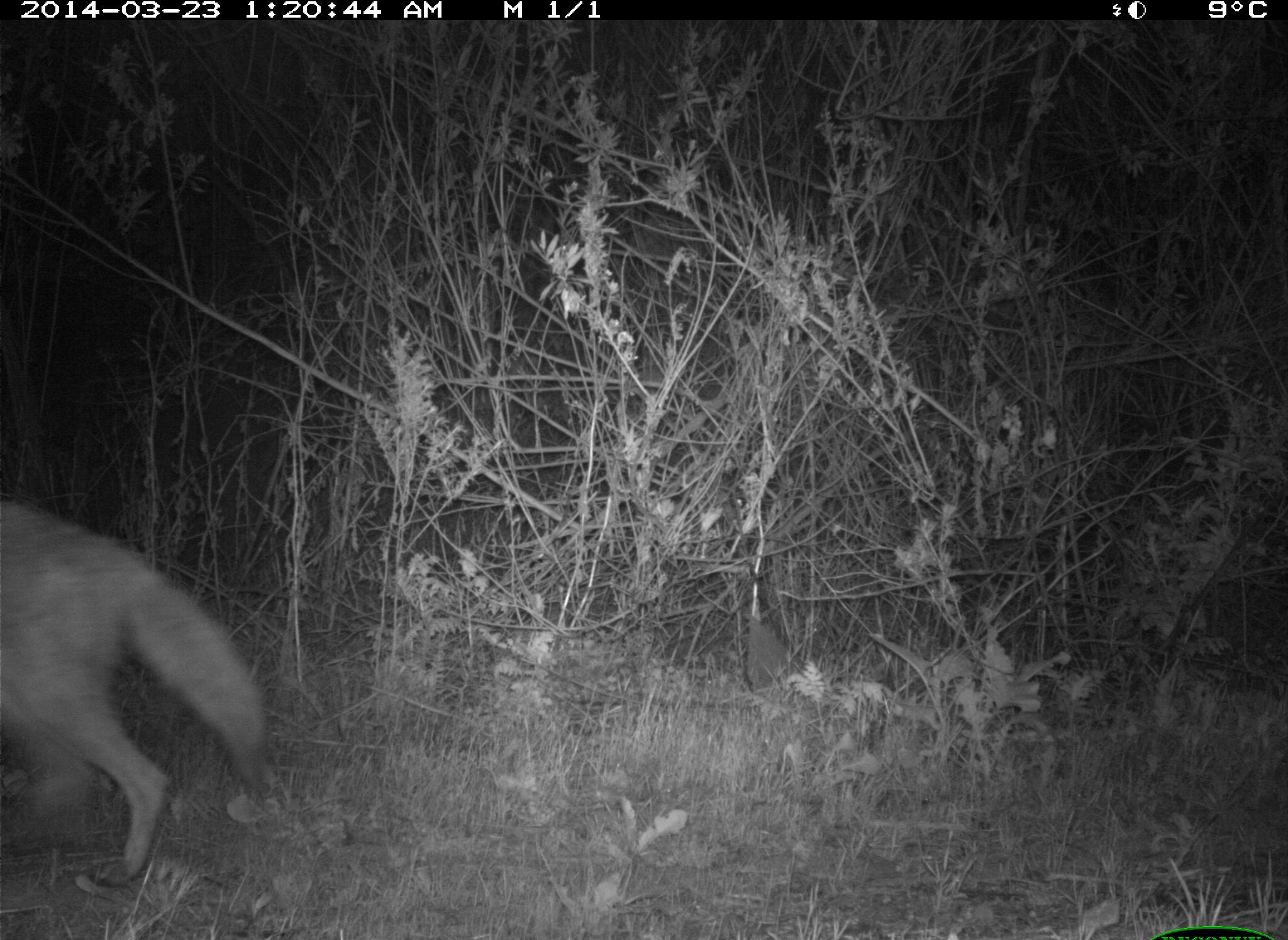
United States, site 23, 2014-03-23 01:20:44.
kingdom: Animalia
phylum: Chordata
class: Mammalia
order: Carnivora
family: Canidae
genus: Canis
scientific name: Canis latrans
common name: coyote